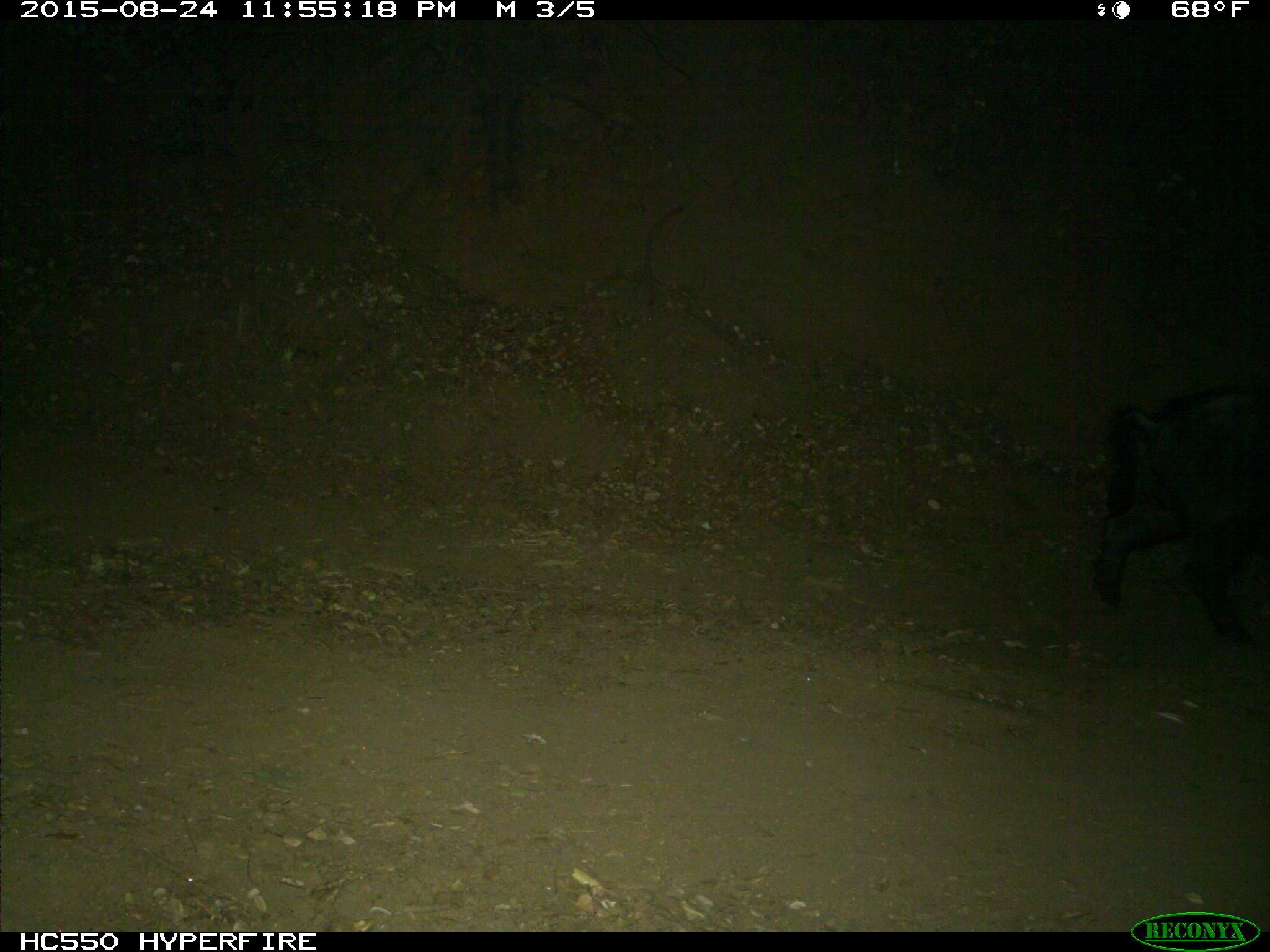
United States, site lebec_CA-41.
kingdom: Animalia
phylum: Chordata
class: Mammalia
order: Artiodactyla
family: Suidae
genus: Sus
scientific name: Sus scrofa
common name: wild boar